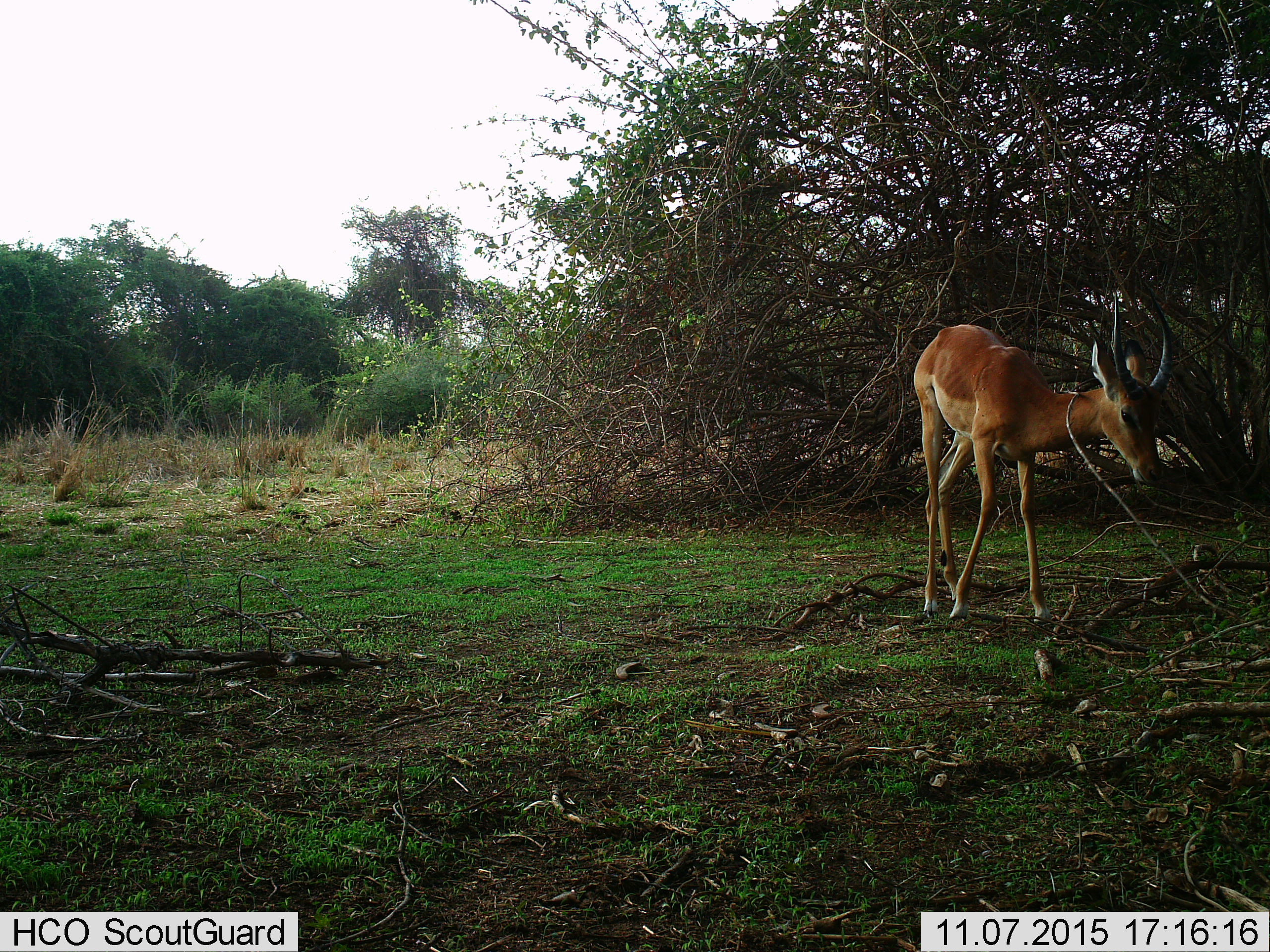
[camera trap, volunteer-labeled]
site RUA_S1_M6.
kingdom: Animalia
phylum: Chordata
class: Mammalia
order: Artiodactyla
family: Bovidae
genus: Aepyceros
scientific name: Aepyceros melampus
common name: impala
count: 1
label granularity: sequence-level